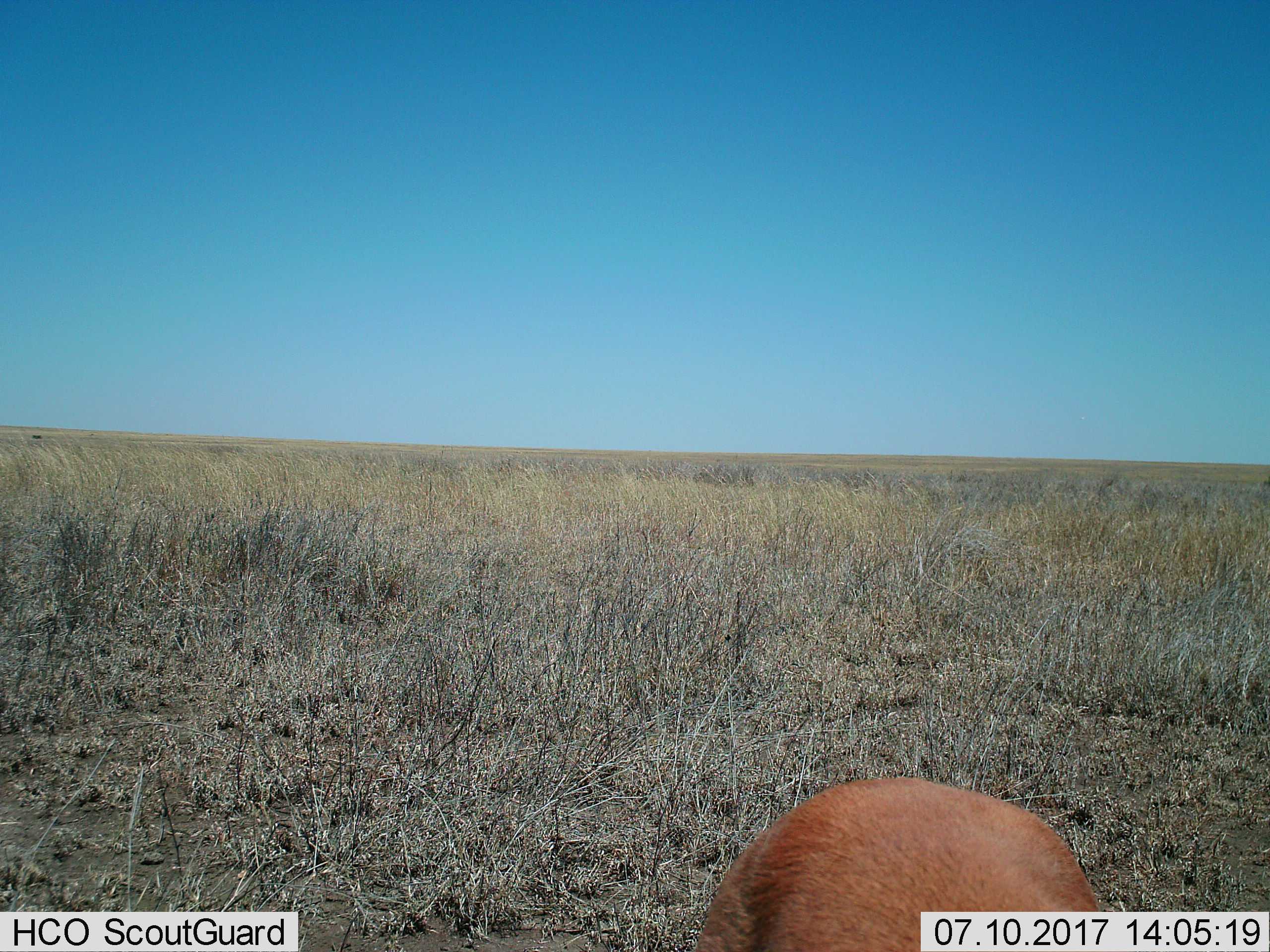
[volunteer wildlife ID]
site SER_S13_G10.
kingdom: Animalia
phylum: Chordata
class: Mammalia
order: Artiodactyla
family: Bovidae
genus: Eudorcas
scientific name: Eudorcas thomsonii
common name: thomson's gazelle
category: gazellethomsons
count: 1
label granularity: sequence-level